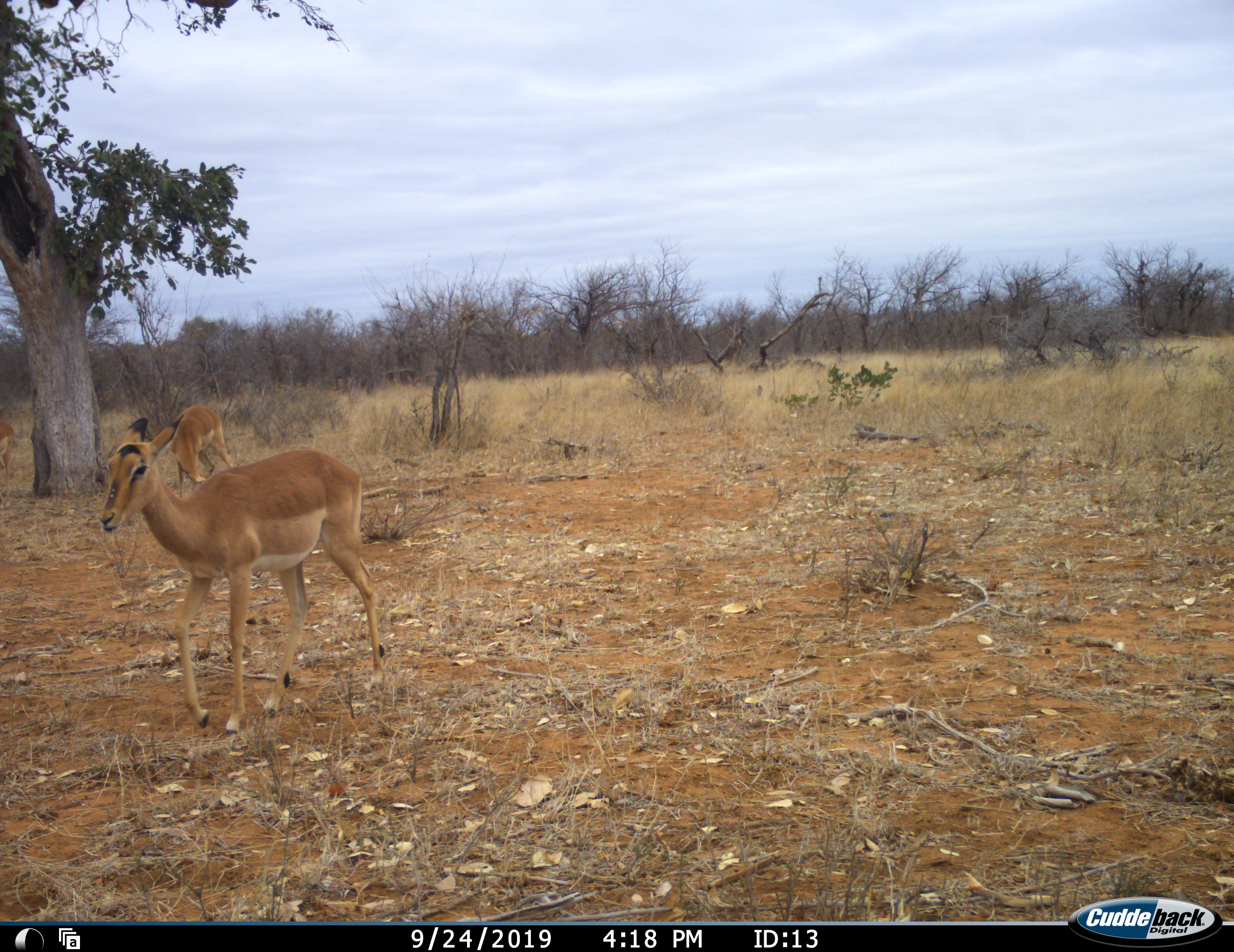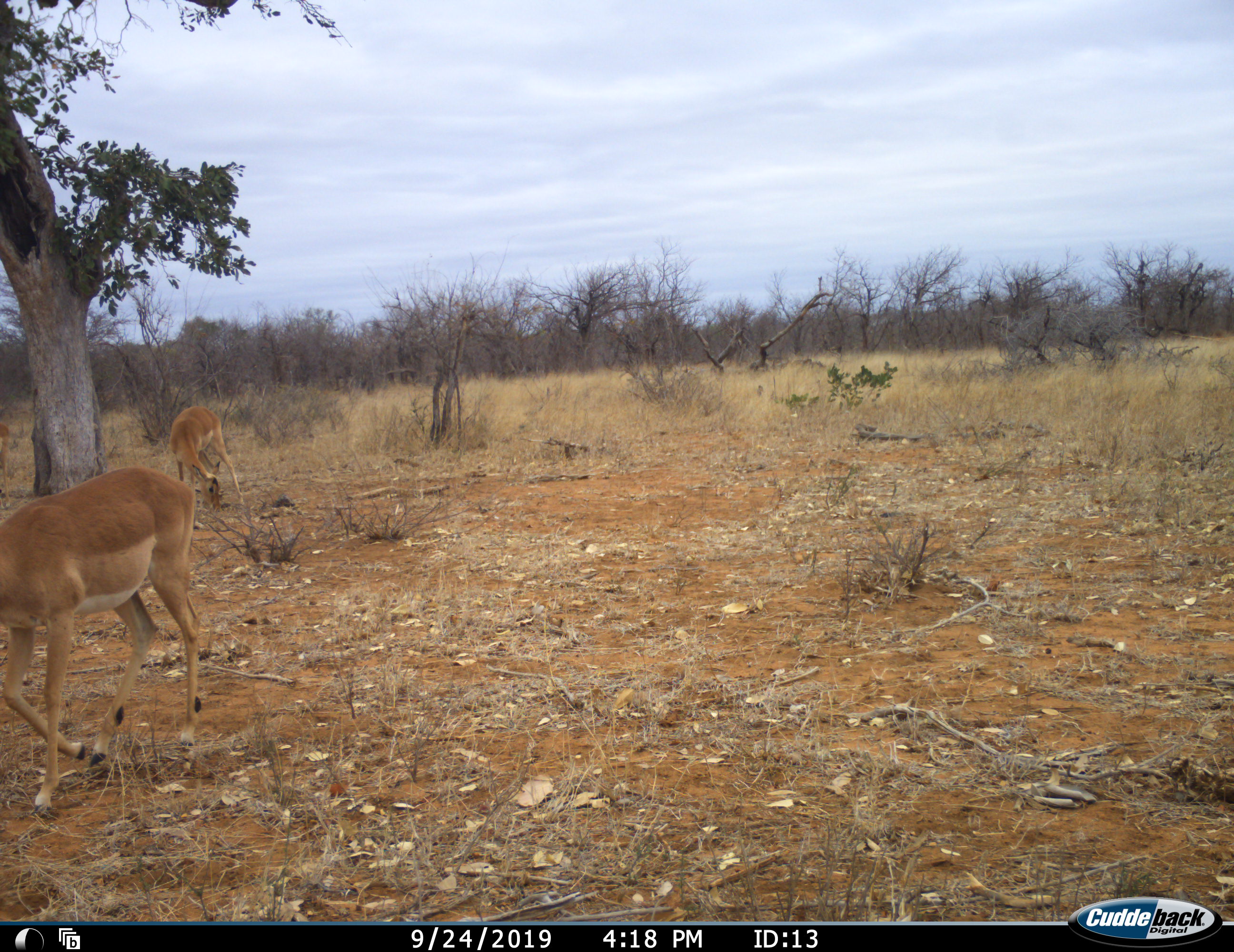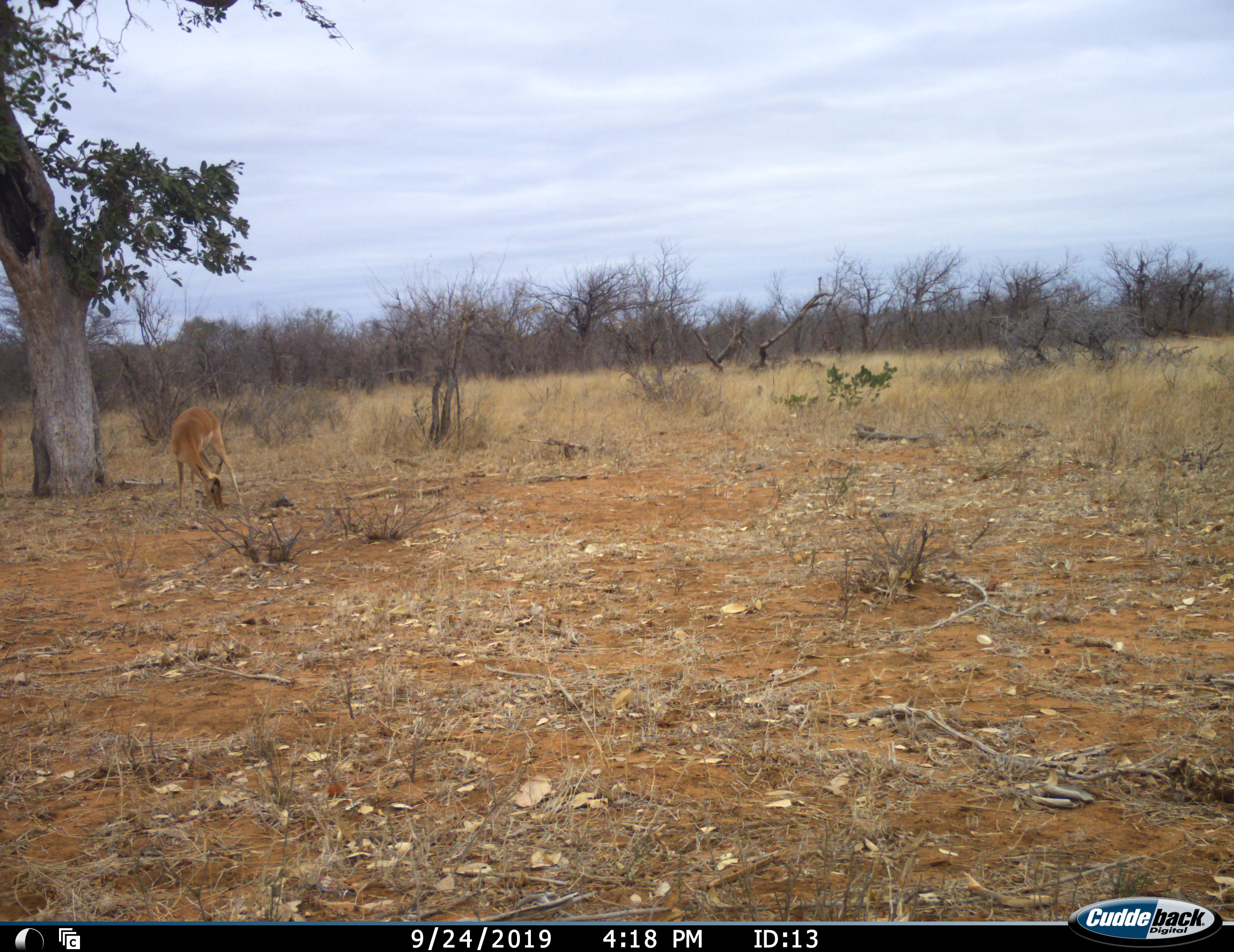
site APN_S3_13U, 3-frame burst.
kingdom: Animalia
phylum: Chordata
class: Mammalia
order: Artiodactyla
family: Bovidae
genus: Aepyceros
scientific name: Aepyceros melampus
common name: impala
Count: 3.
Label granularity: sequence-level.